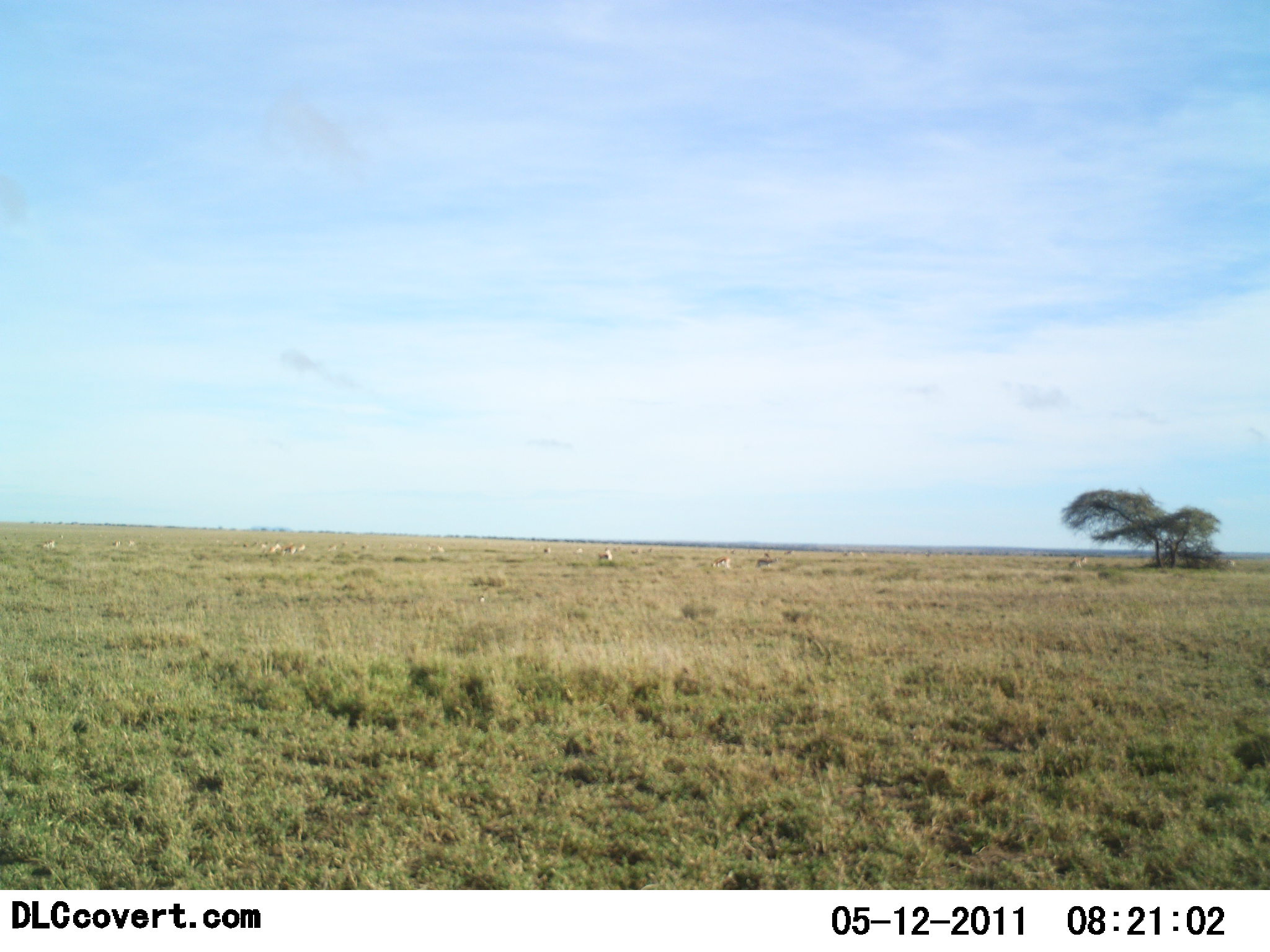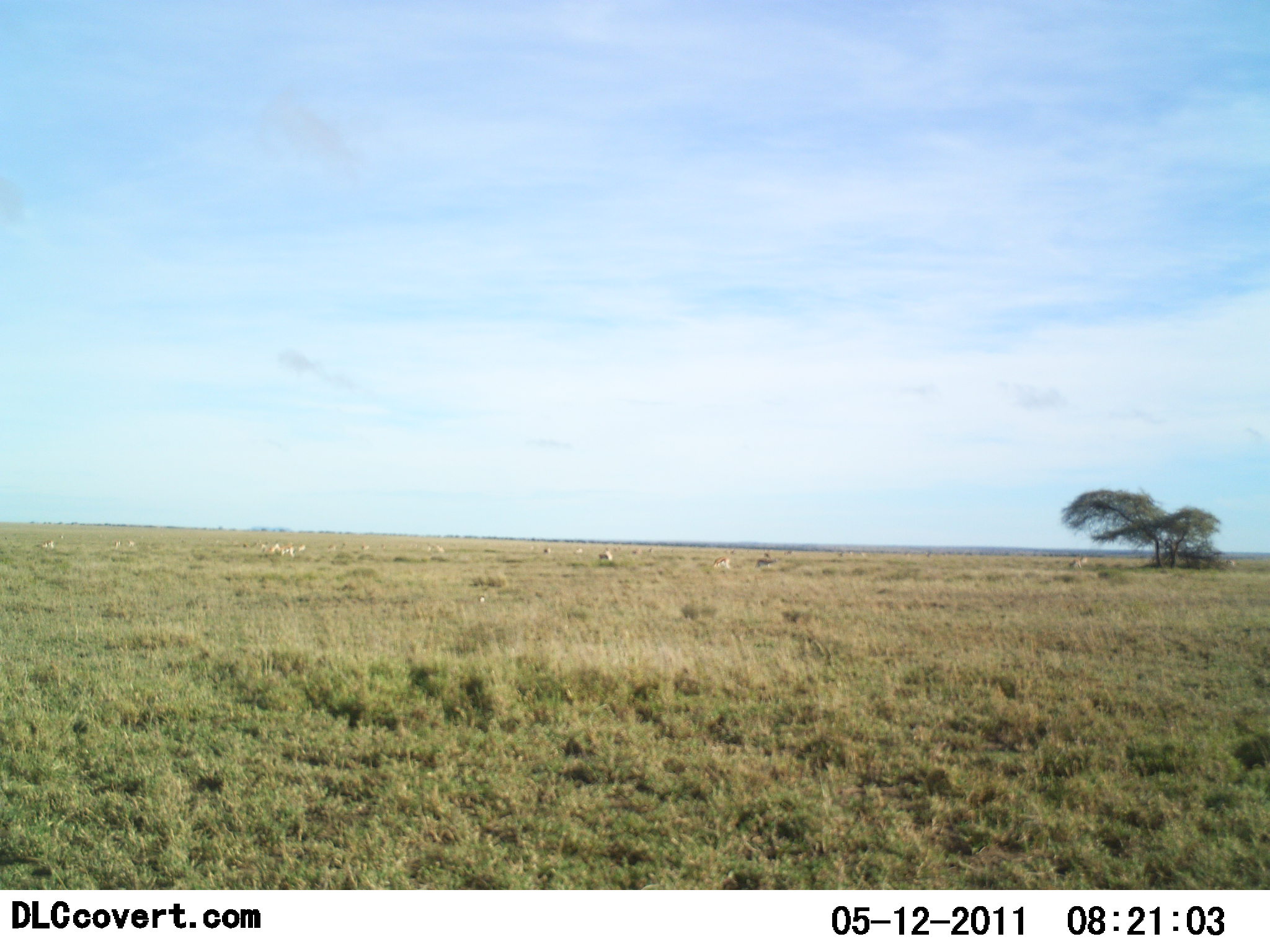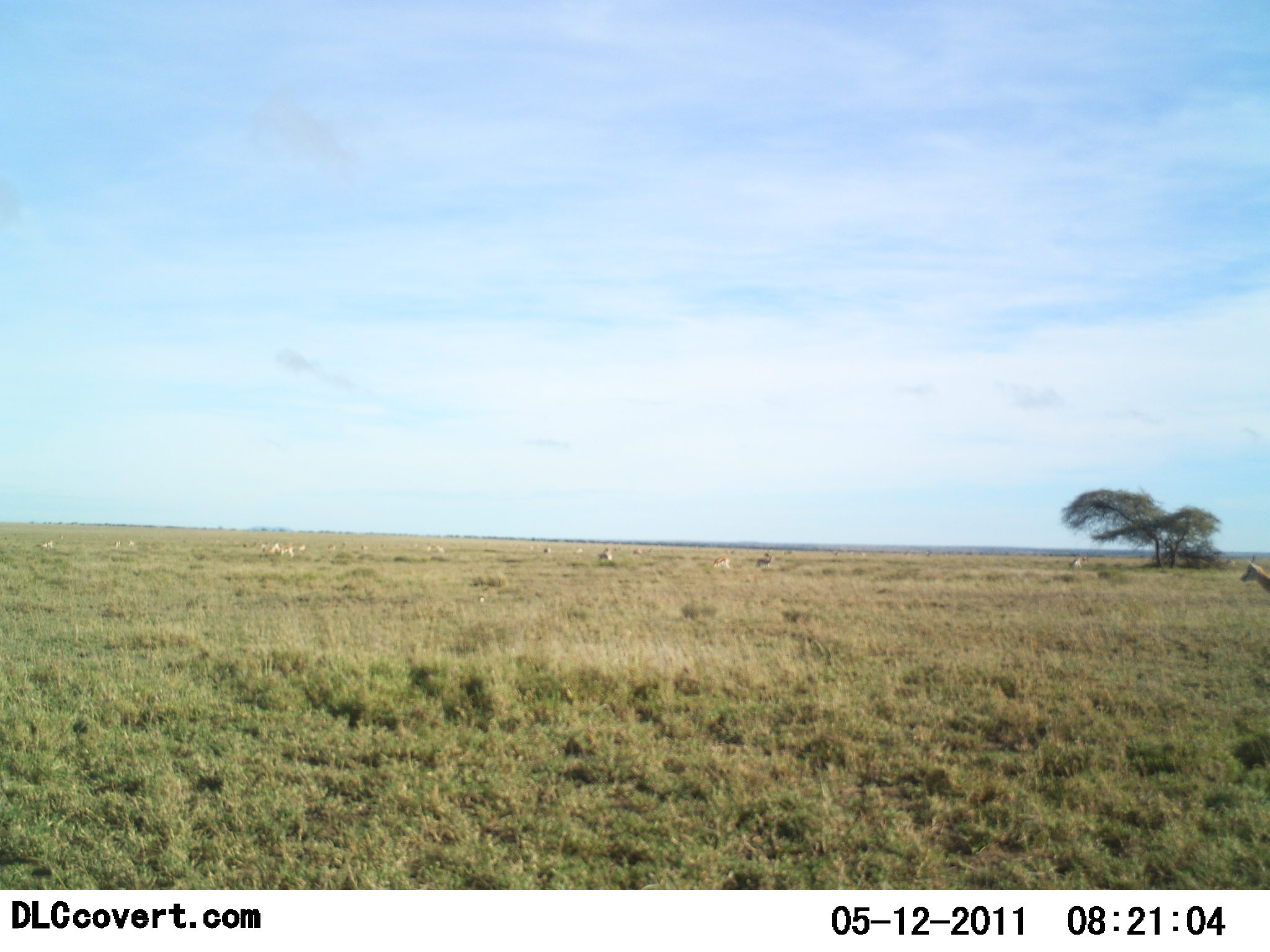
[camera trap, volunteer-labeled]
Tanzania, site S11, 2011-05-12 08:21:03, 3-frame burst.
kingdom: Animalia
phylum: Chordata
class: Mammalia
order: Artiodactyla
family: Bovidae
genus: Nanger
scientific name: Nanger granti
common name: grant's gazelle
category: gazellegrants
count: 11-50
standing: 11%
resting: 0%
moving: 78%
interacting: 0%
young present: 0%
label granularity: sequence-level